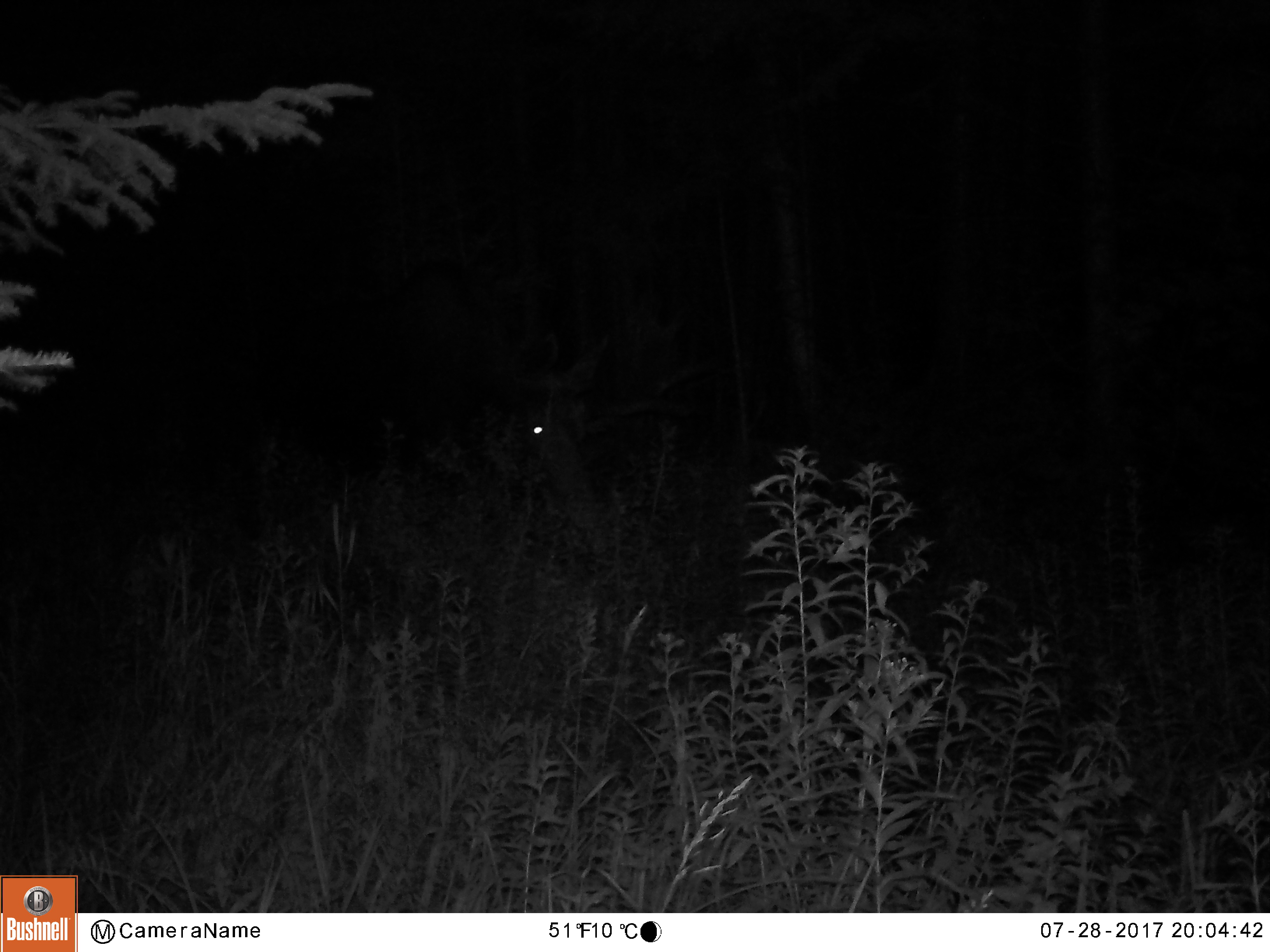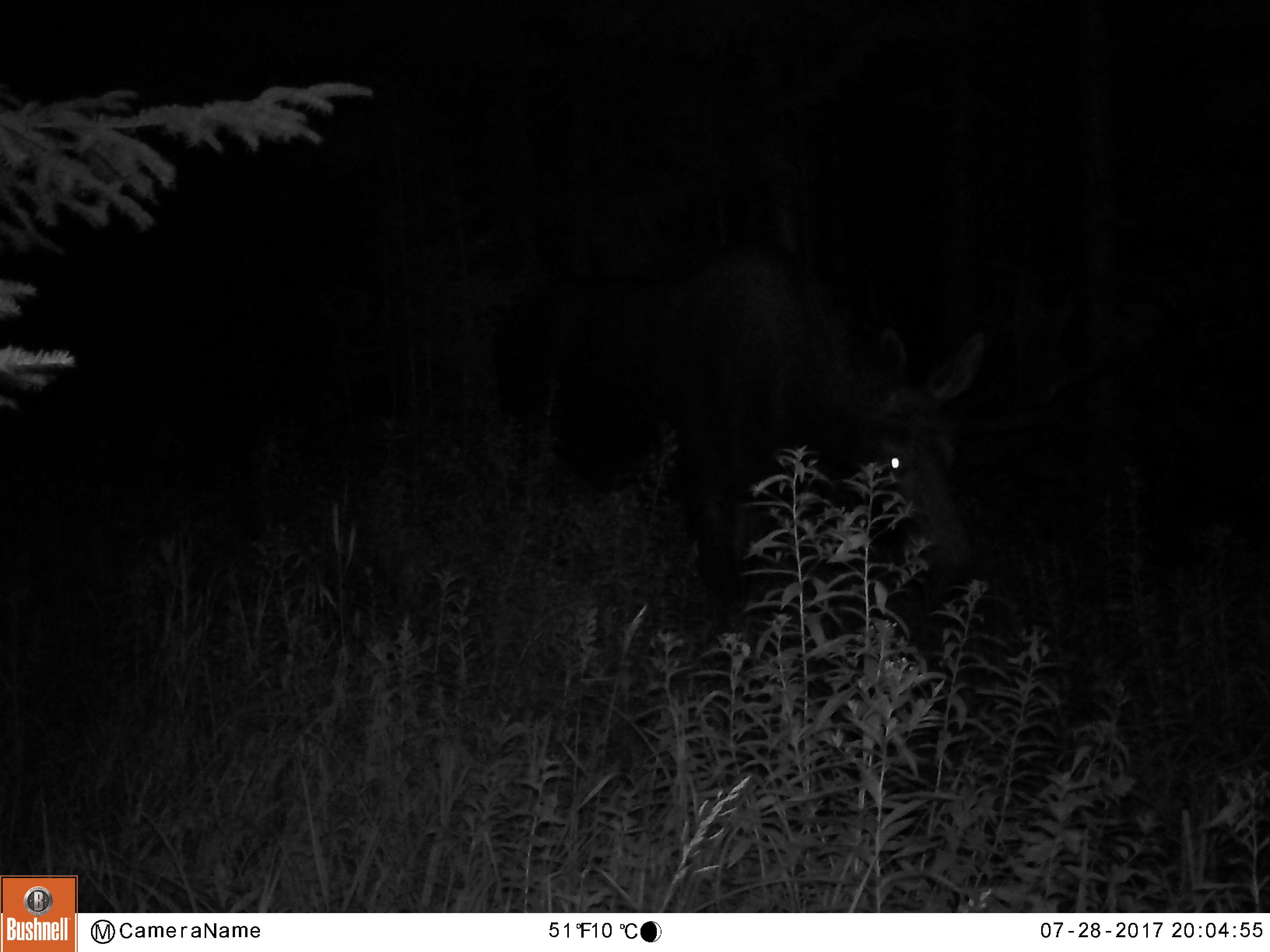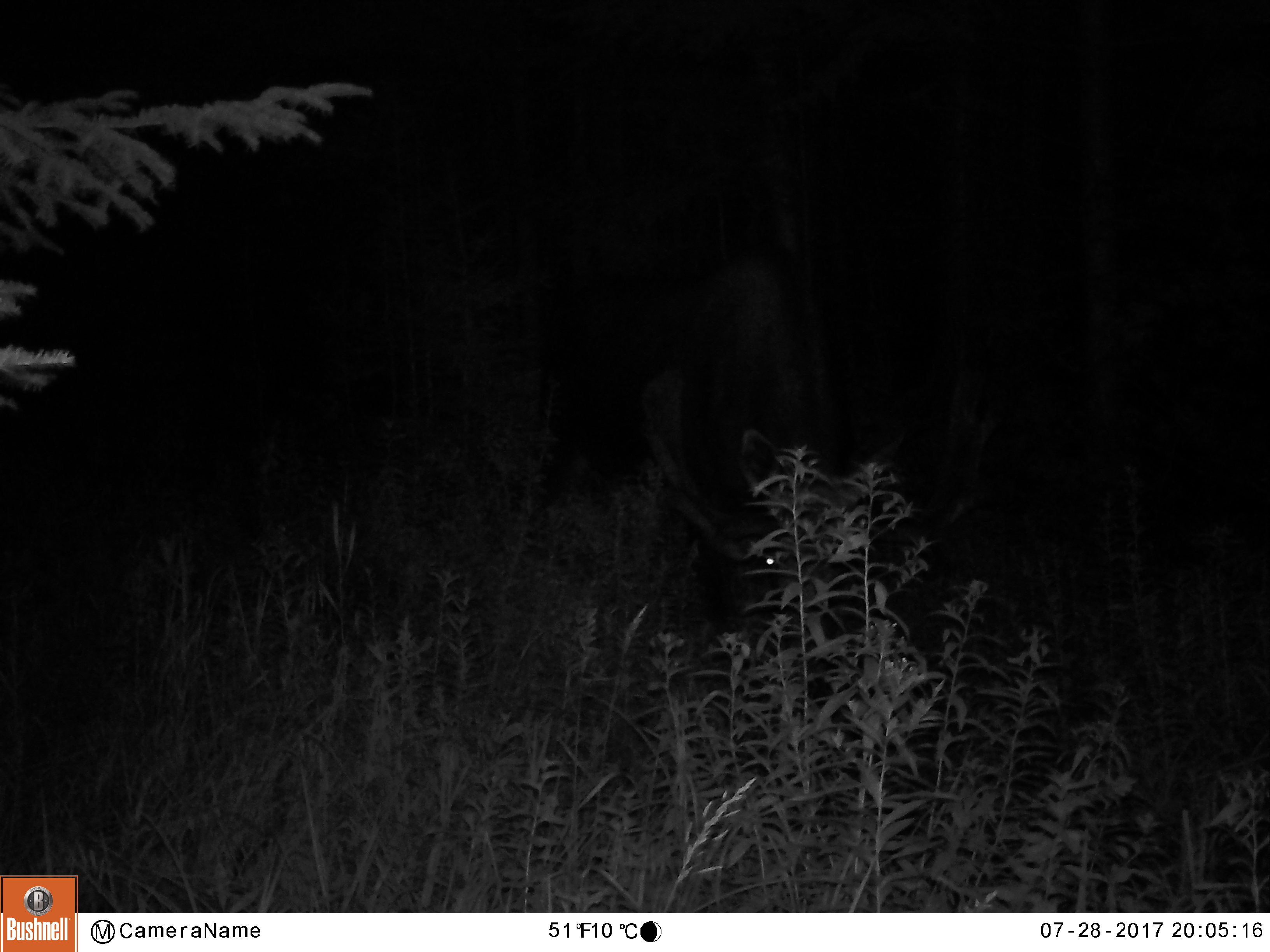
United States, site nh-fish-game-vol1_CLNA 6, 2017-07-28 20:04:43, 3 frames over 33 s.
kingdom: Animalia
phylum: Chordata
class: Mammalia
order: Artiodactyla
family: Cervidae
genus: Alces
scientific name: Alces alces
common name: moose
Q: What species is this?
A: Moose (Alces alces).